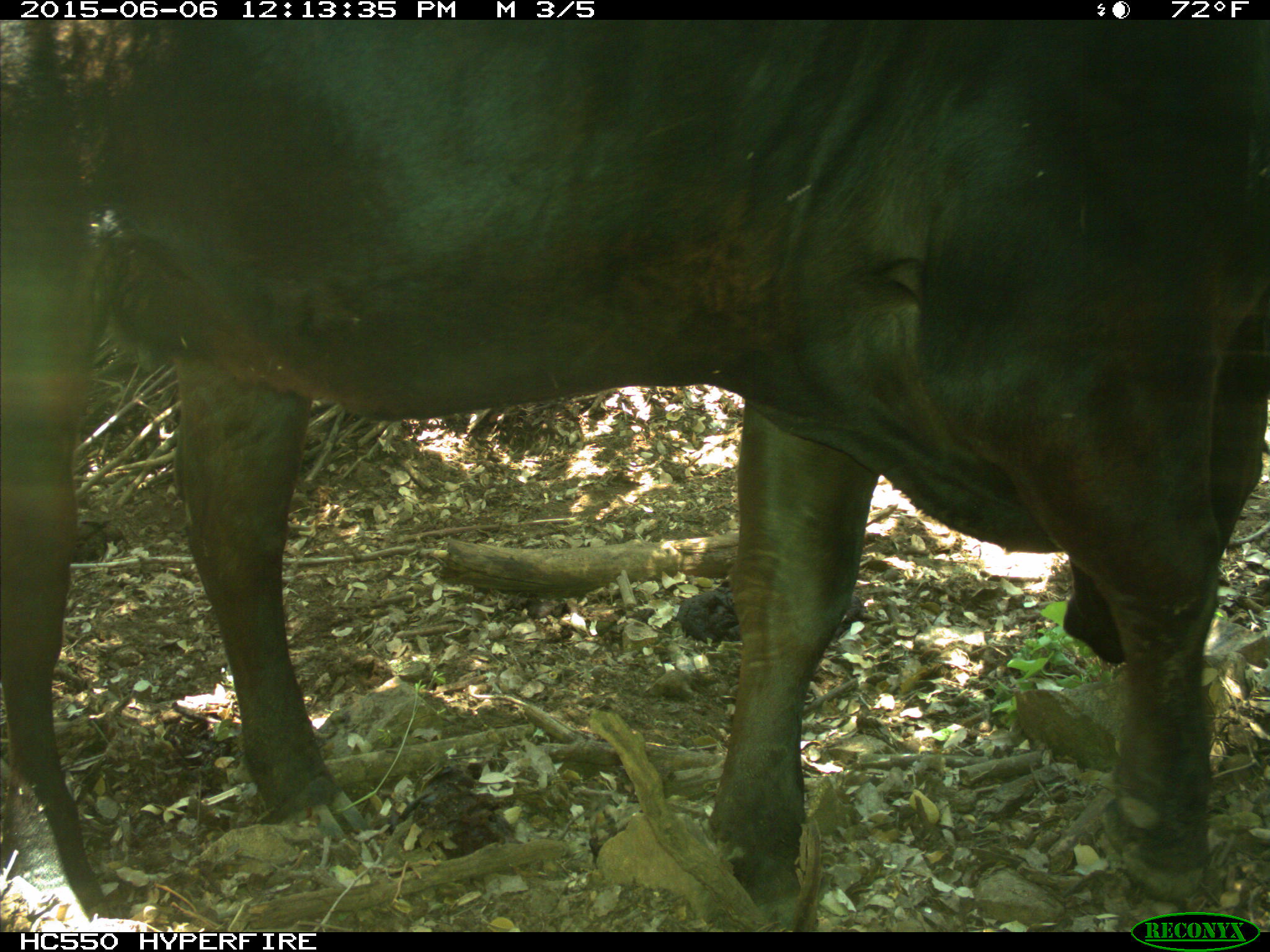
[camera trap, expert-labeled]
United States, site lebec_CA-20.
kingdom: Animalia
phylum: Chordata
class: Mammalia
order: Artiodactyla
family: Bovidae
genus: Bos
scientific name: Bos taurus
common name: domestic cow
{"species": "Bos taurus (domestic cow)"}